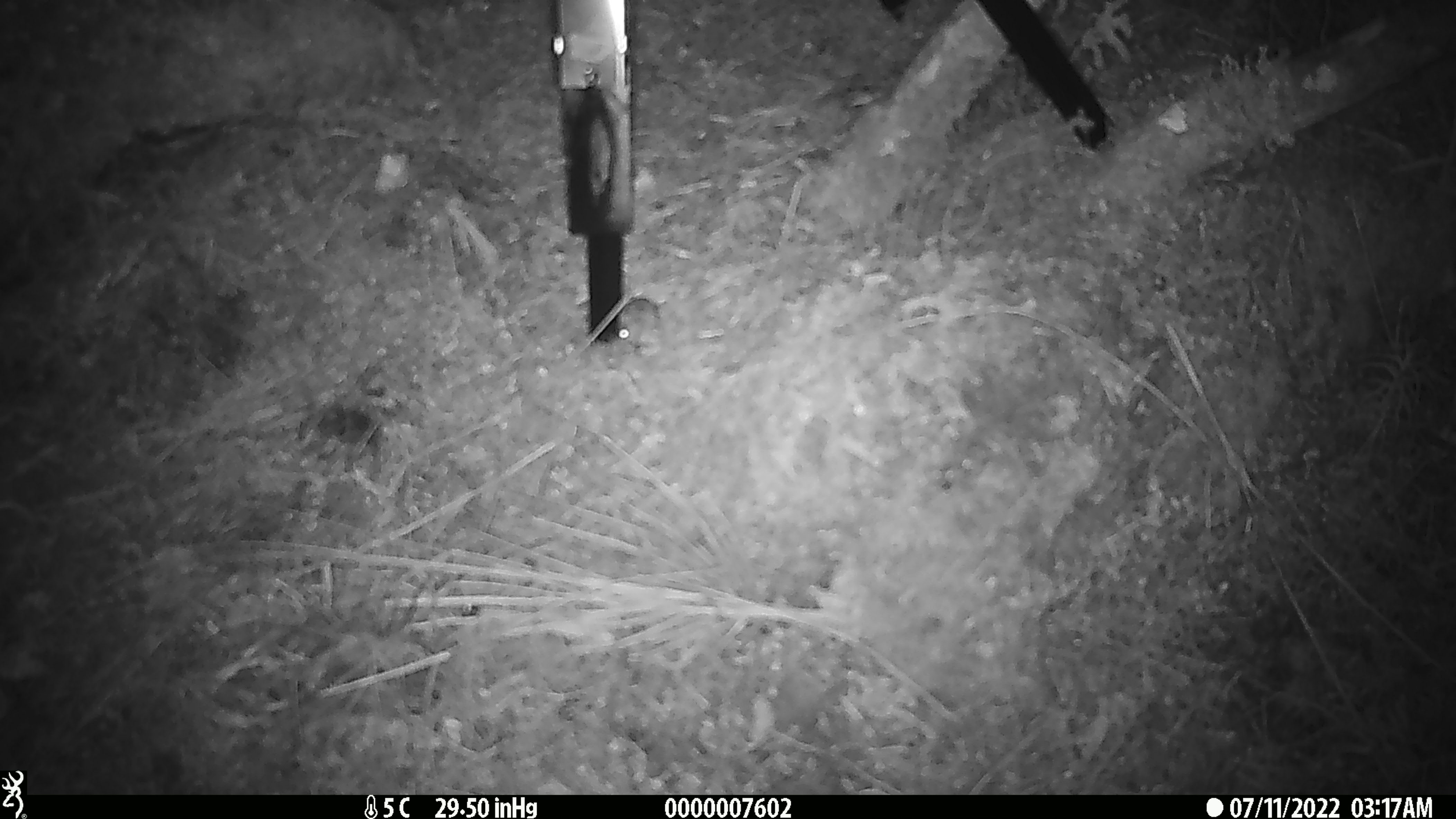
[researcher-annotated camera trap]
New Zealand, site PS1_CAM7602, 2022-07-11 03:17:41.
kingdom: Animalia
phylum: Chordata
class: Mammalia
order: Rodentia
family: Muridae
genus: Mus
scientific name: Mus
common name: mouse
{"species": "mouse (Mus)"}